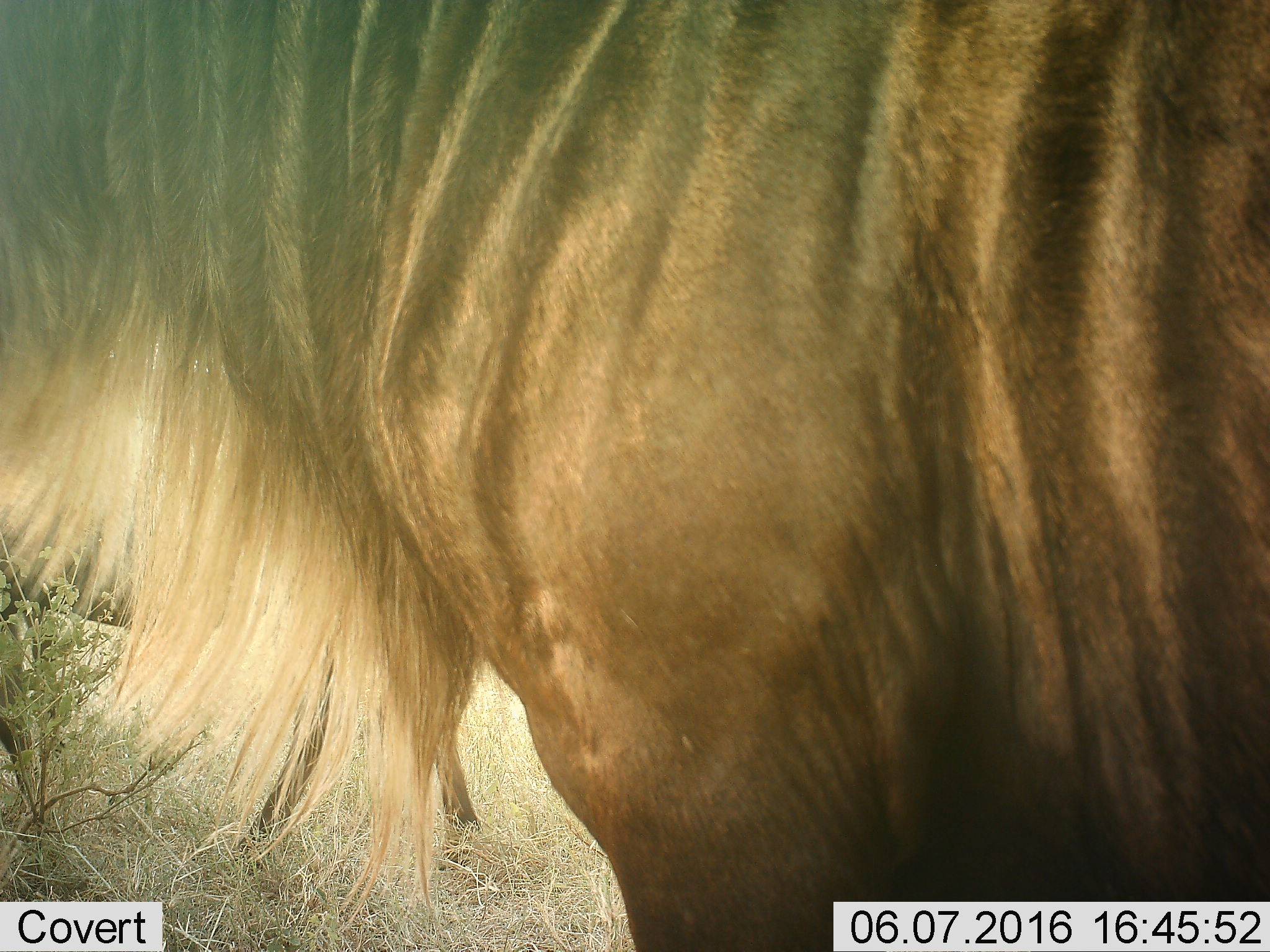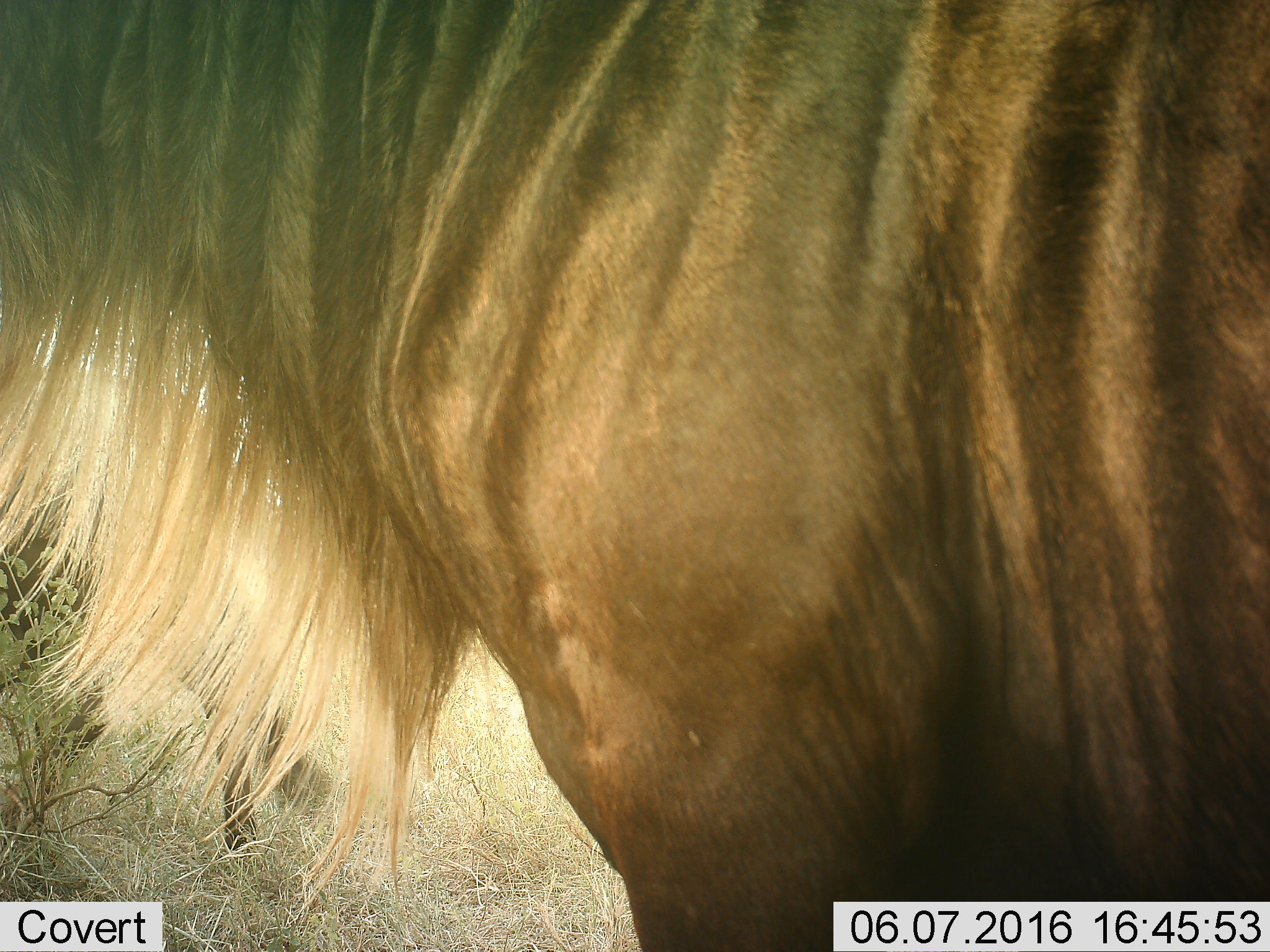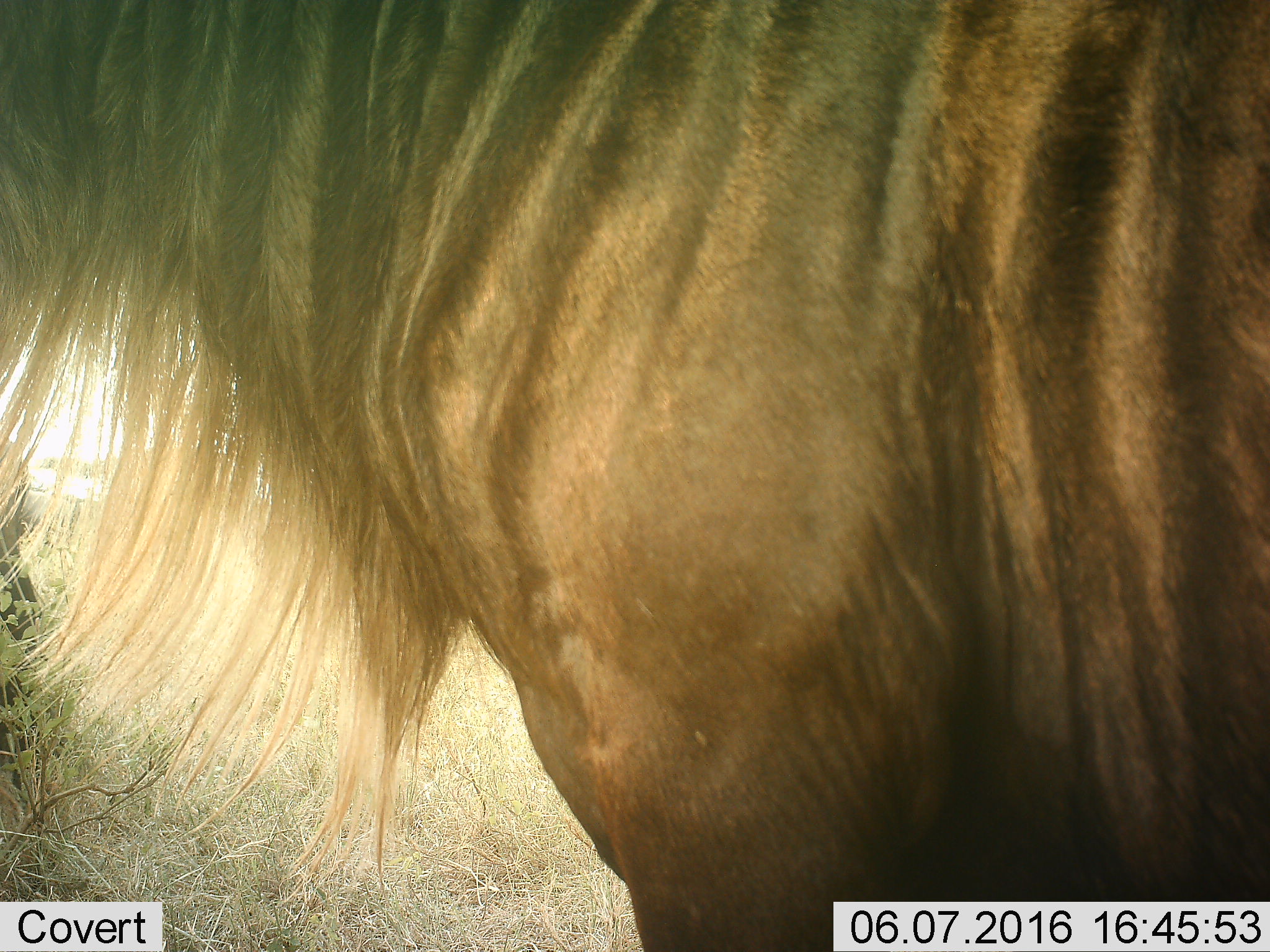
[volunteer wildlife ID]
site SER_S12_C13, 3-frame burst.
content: unidentified animal